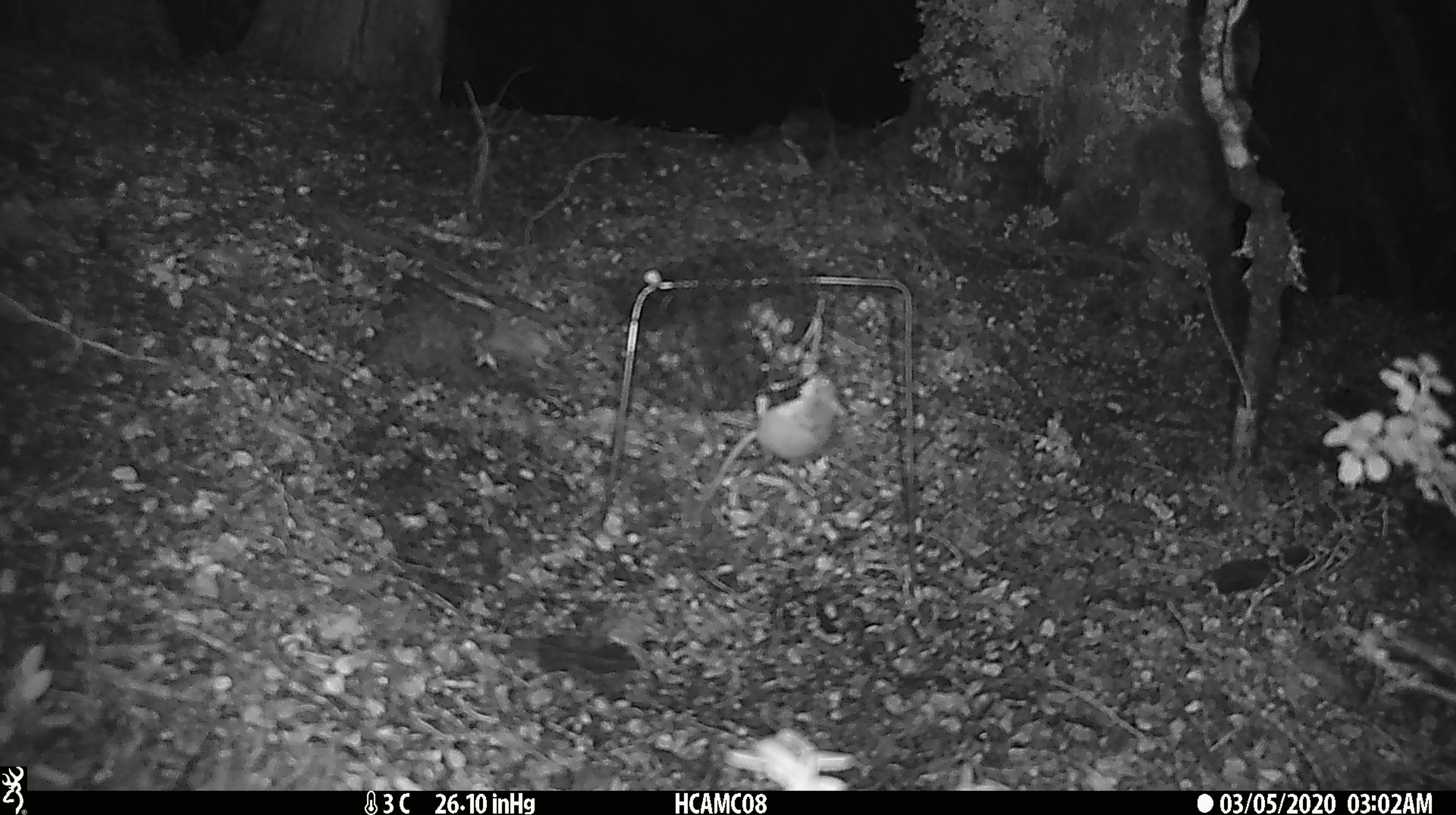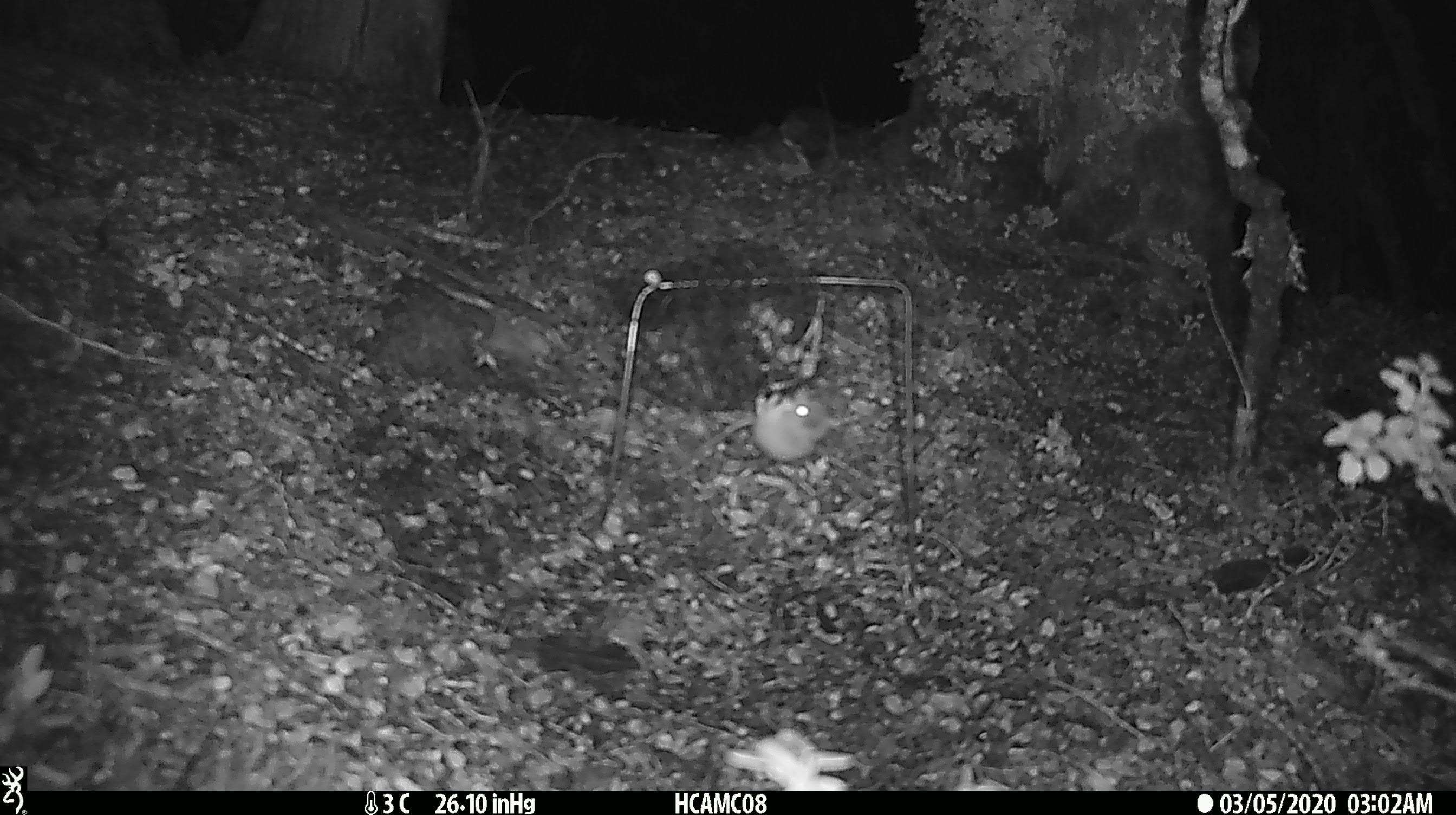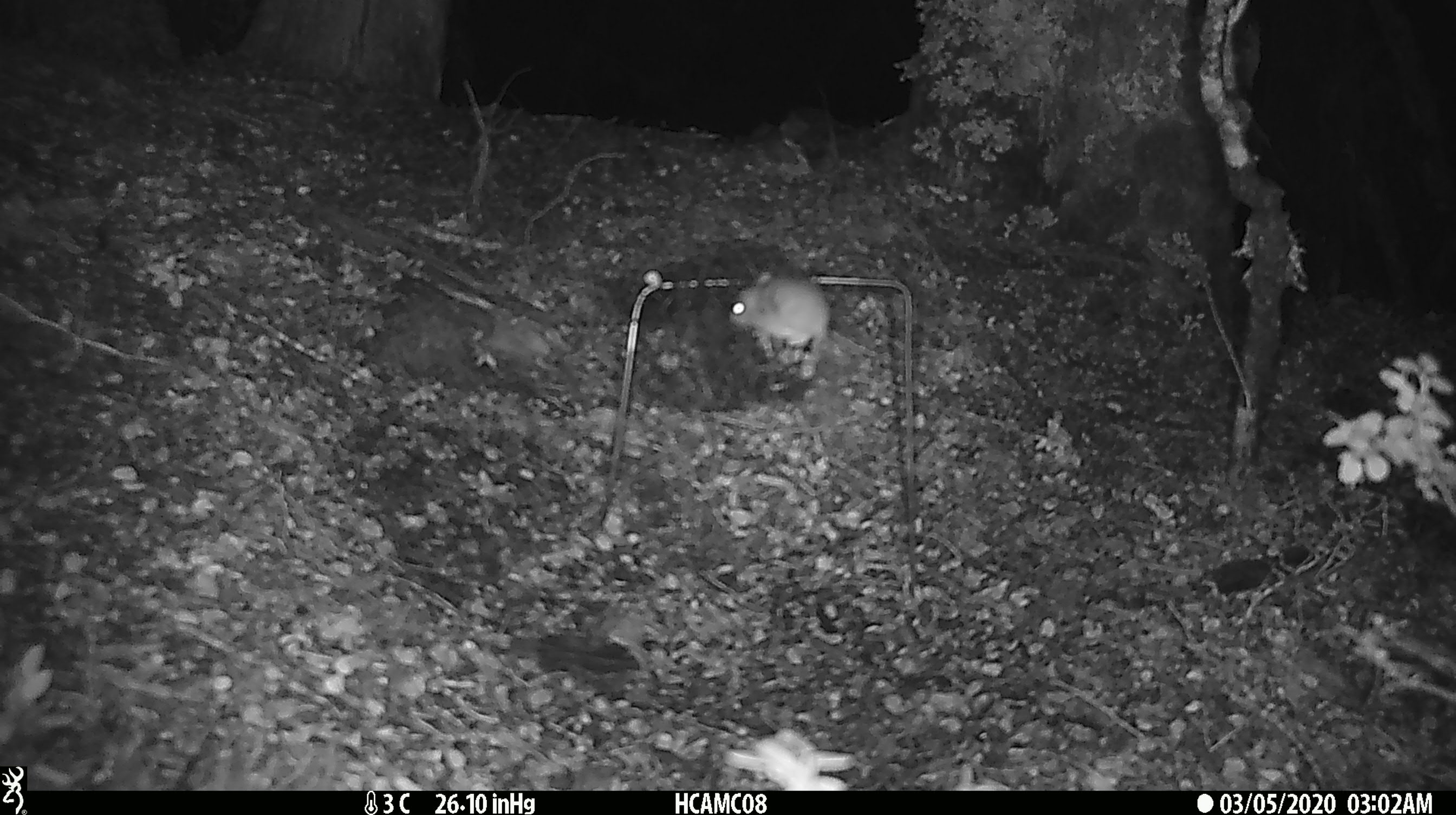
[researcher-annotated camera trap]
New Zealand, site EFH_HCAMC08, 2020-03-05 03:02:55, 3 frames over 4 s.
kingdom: Animalia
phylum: Chordata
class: Mammalia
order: Rodentia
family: Muridae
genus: Mus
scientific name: Mus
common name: mouse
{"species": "mouse (Mus)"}